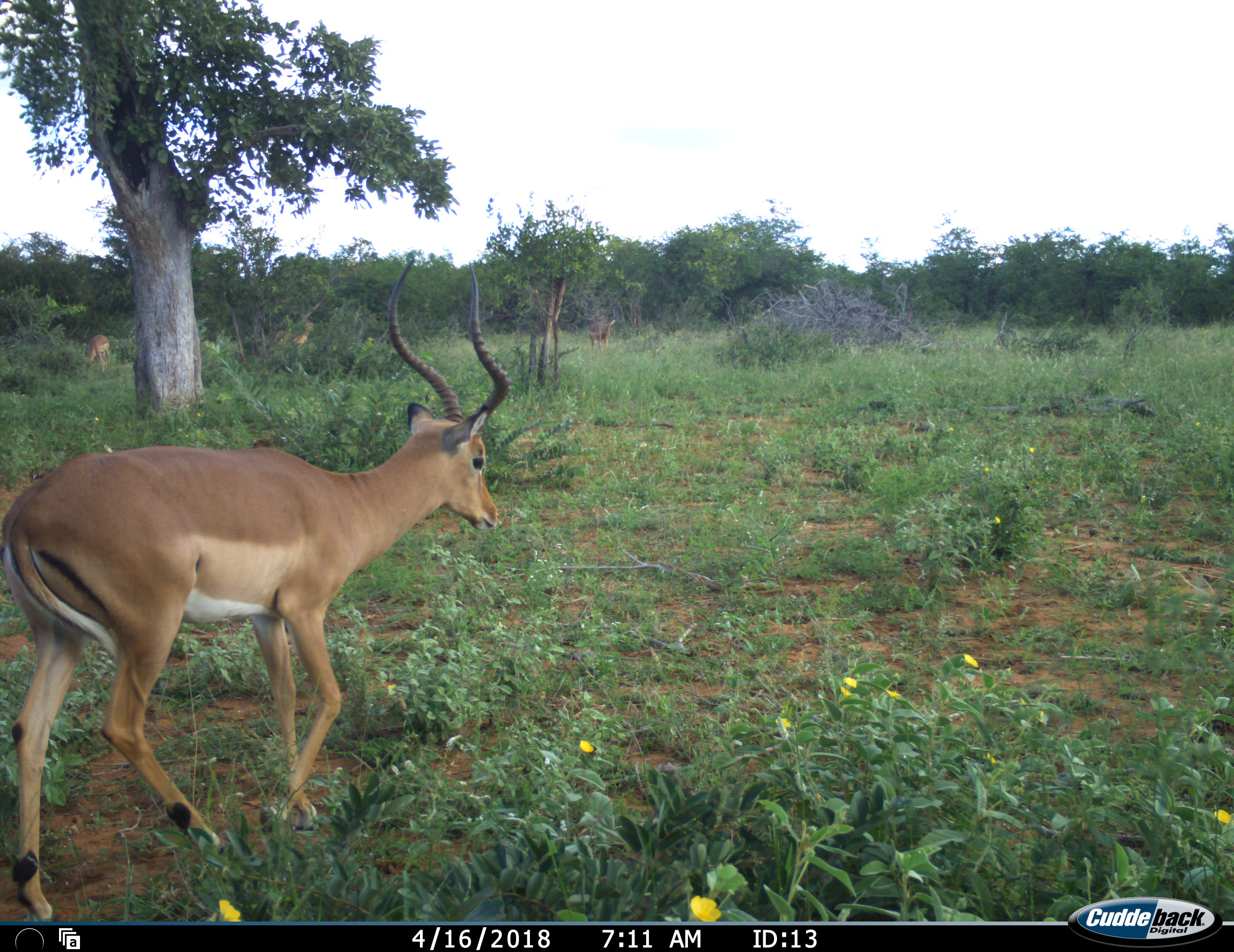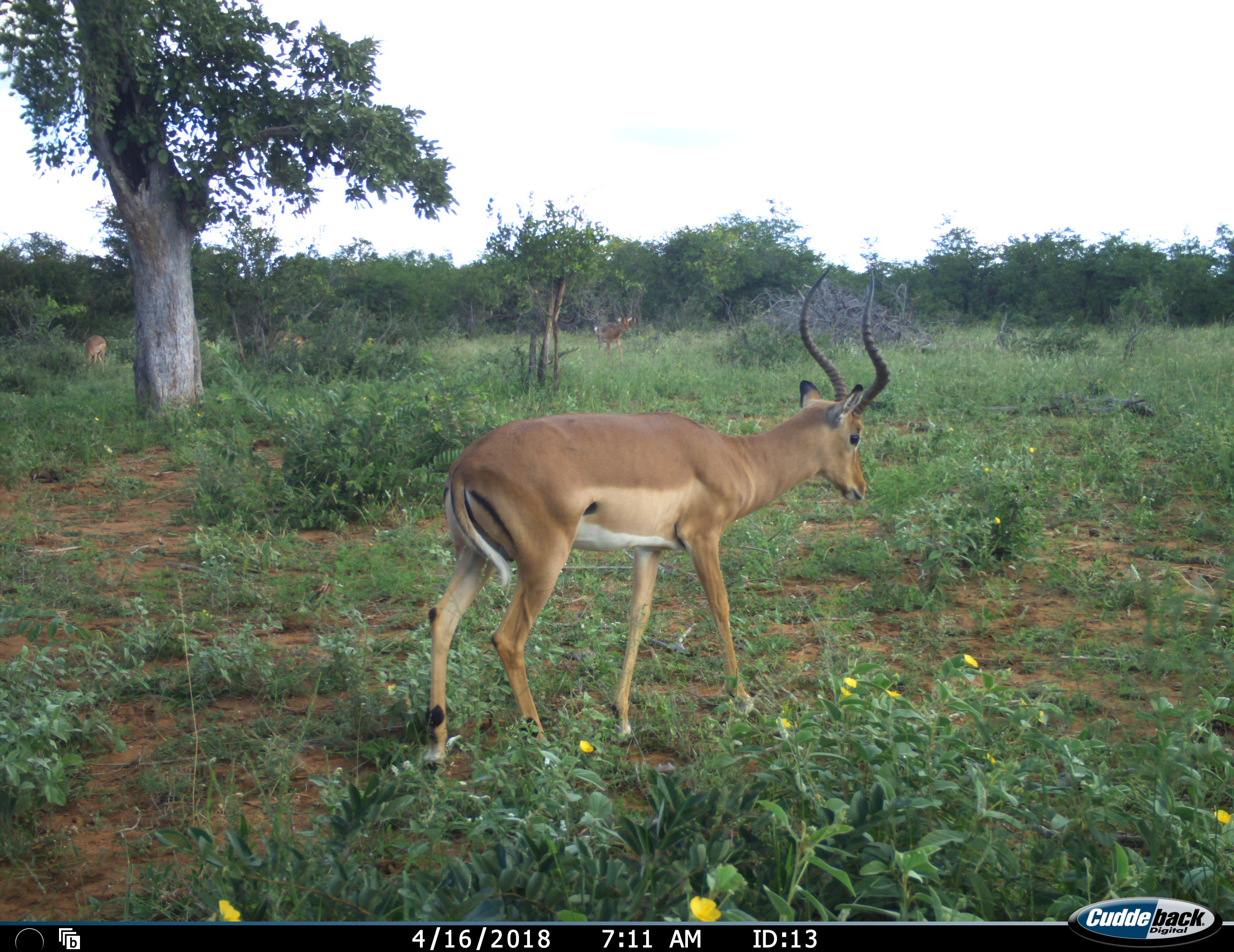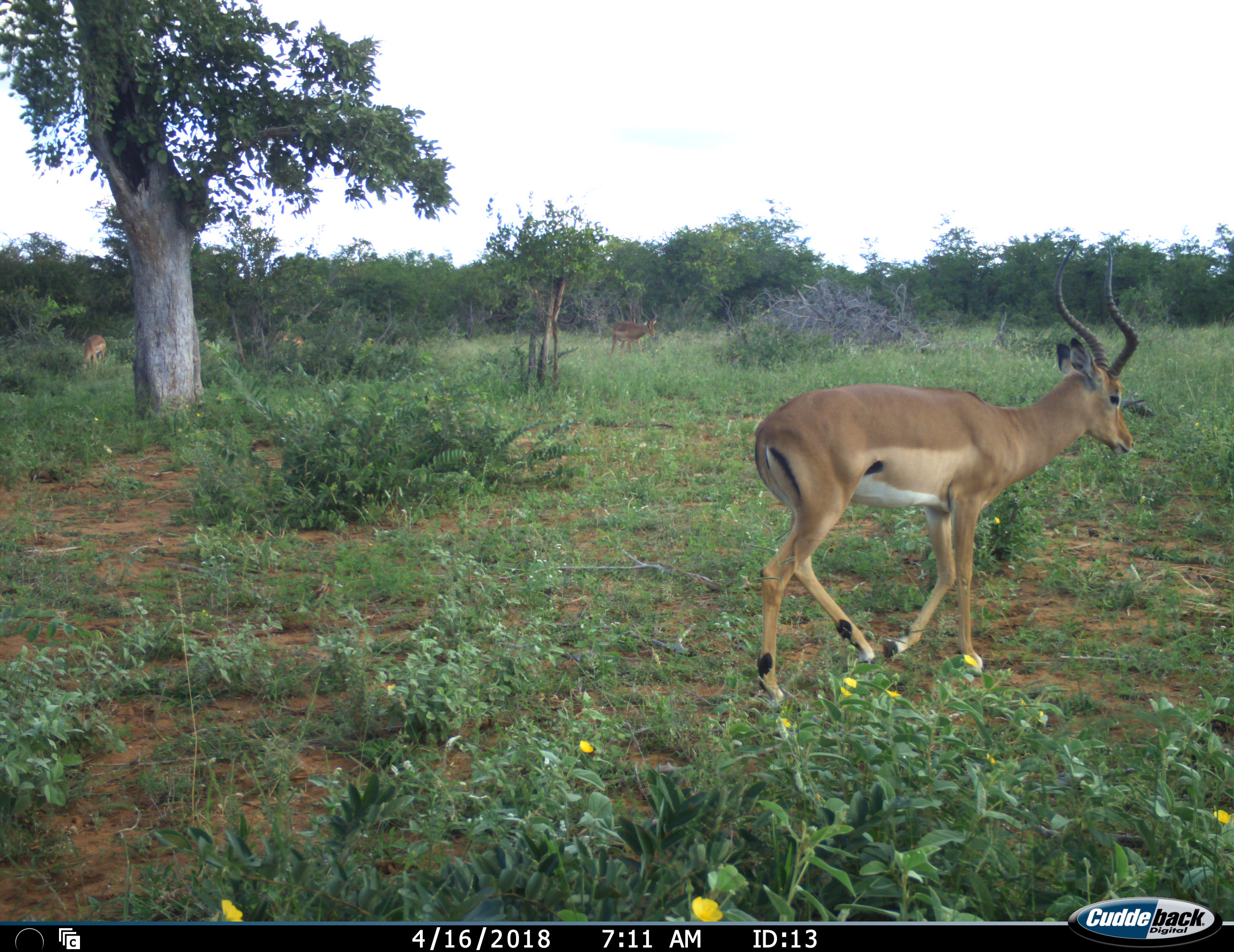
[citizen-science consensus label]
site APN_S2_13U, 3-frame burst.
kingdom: Animalia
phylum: Chordata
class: Mammalia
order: Artiodactyla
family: Bovidae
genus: Aepyceros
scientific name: Aepyceros melampus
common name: impala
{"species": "impala (Aepyceros melampus)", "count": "3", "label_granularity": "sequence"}